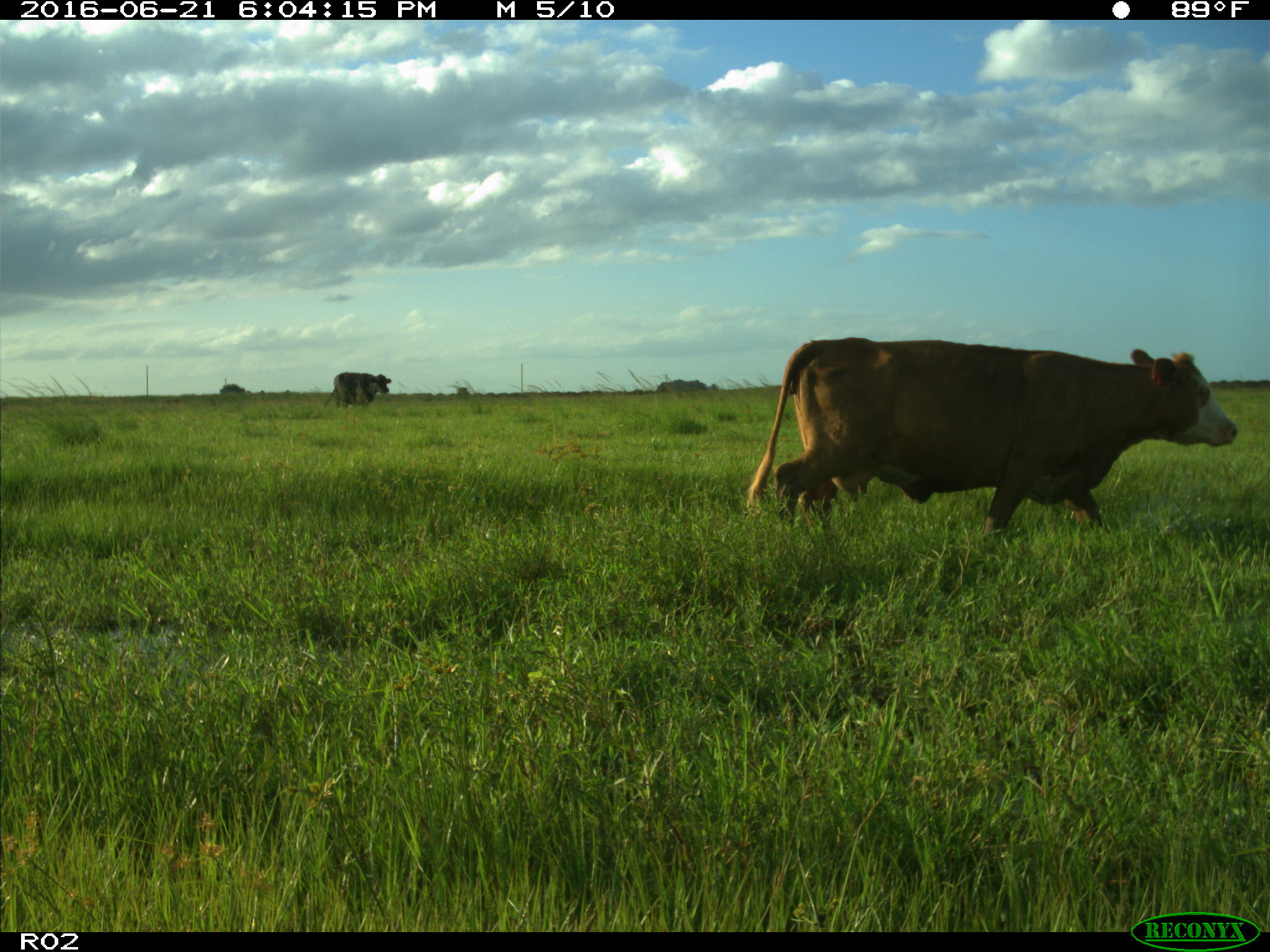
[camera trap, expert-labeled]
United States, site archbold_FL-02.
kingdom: Animalia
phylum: Chordata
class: Mammalia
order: Artiodactyla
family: Bovidae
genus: Bos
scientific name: Bos taurus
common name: domestic cow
Bos taurus (domestic cow).